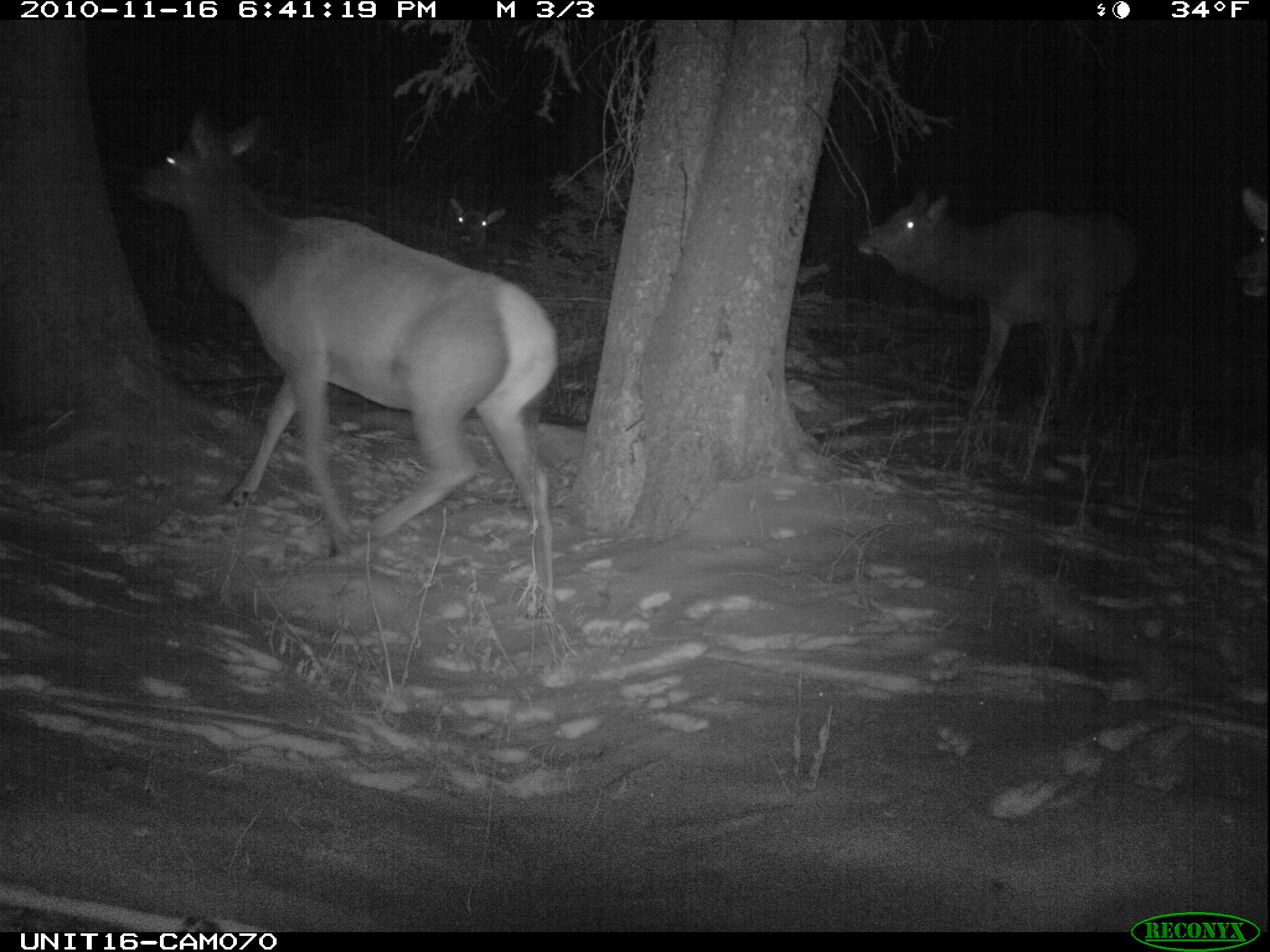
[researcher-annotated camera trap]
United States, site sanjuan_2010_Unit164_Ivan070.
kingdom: Animalia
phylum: Chordata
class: Mammalia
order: Artiodactyla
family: Cervidae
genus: Cervus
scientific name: Cervus elaphus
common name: red deer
Cervus elaphus (red deer).